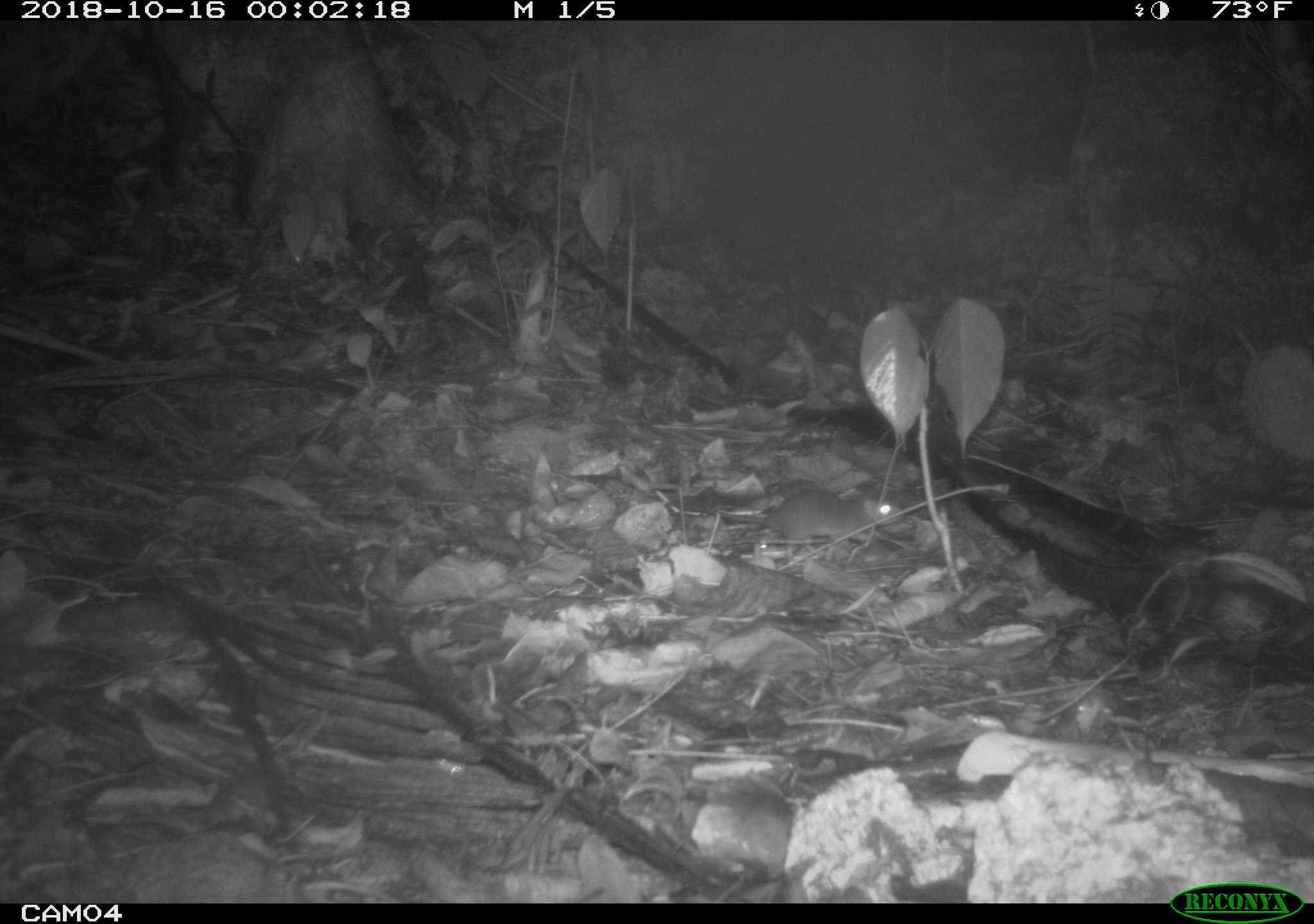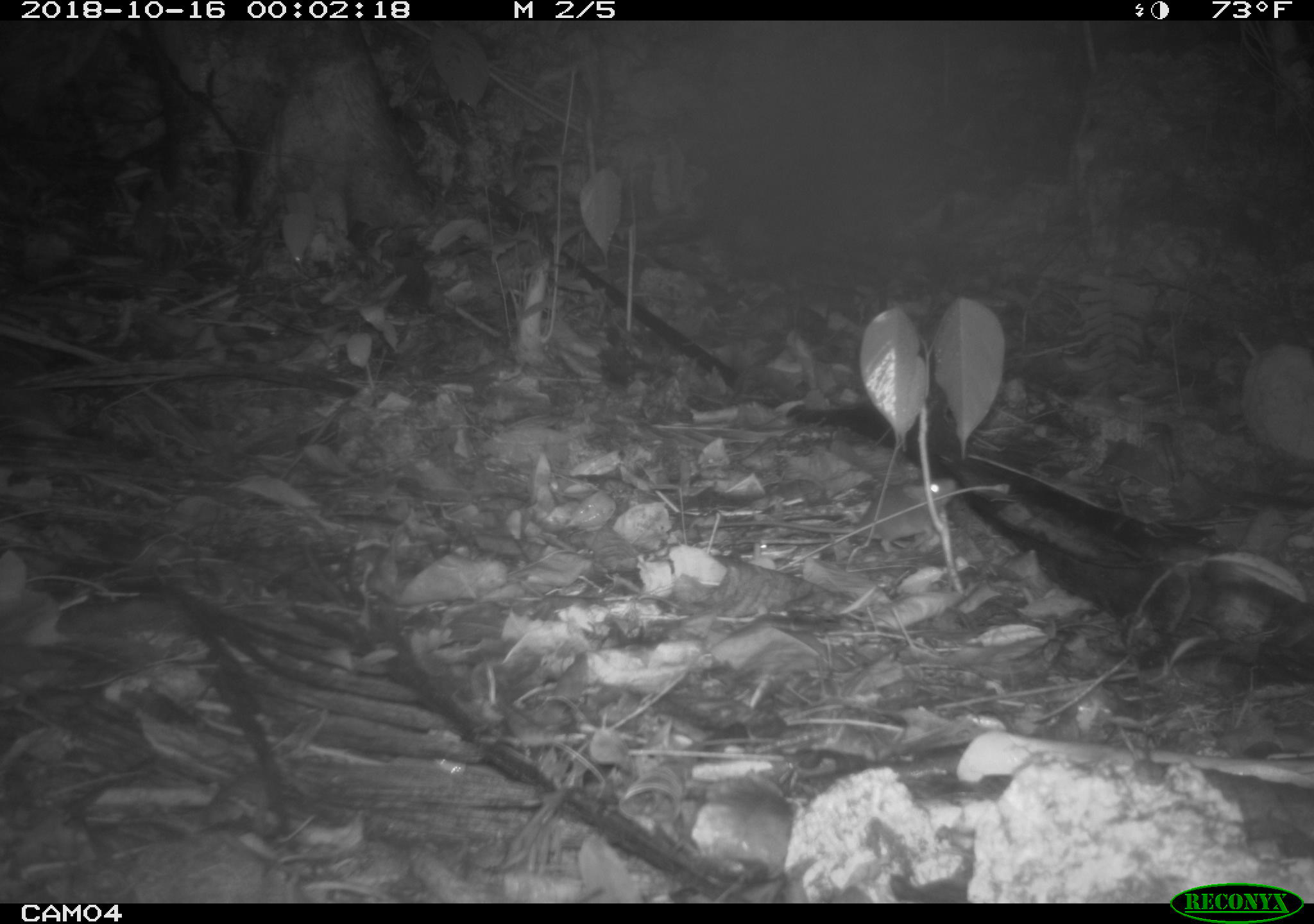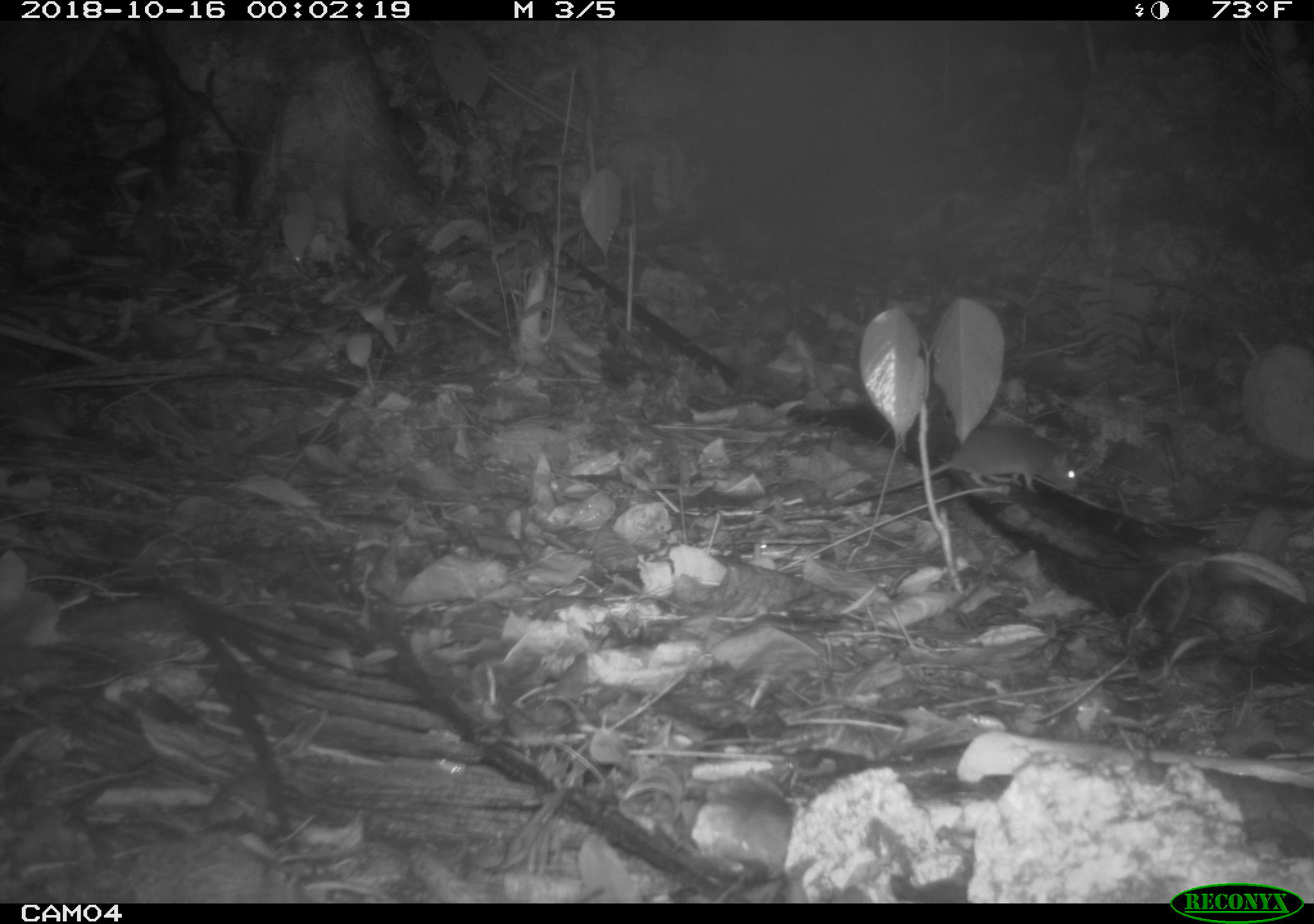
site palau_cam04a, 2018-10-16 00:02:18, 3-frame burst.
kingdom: Animalia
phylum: Chordata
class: Mammalia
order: Rodentia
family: Muridae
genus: Rattus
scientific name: Rattus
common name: rat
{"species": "rat (Rattus)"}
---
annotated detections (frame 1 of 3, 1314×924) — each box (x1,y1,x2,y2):
rat: (719,486,896,552)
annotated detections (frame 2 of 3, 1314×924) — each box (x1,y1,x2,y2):
rat: (717,476,959,529)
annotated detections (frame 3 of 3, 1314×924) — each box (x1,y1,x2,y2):
rat: (826,425,1083,517)